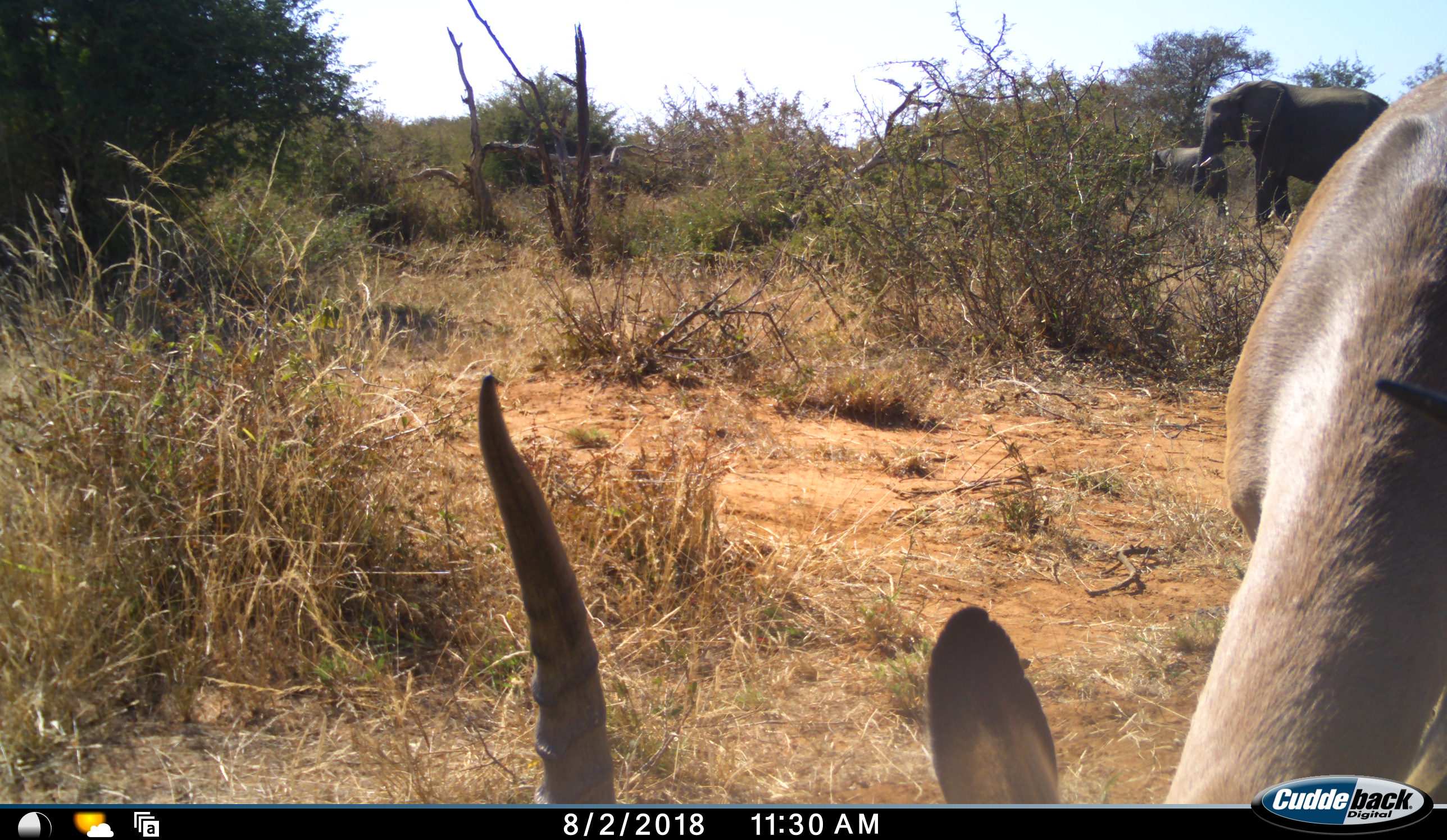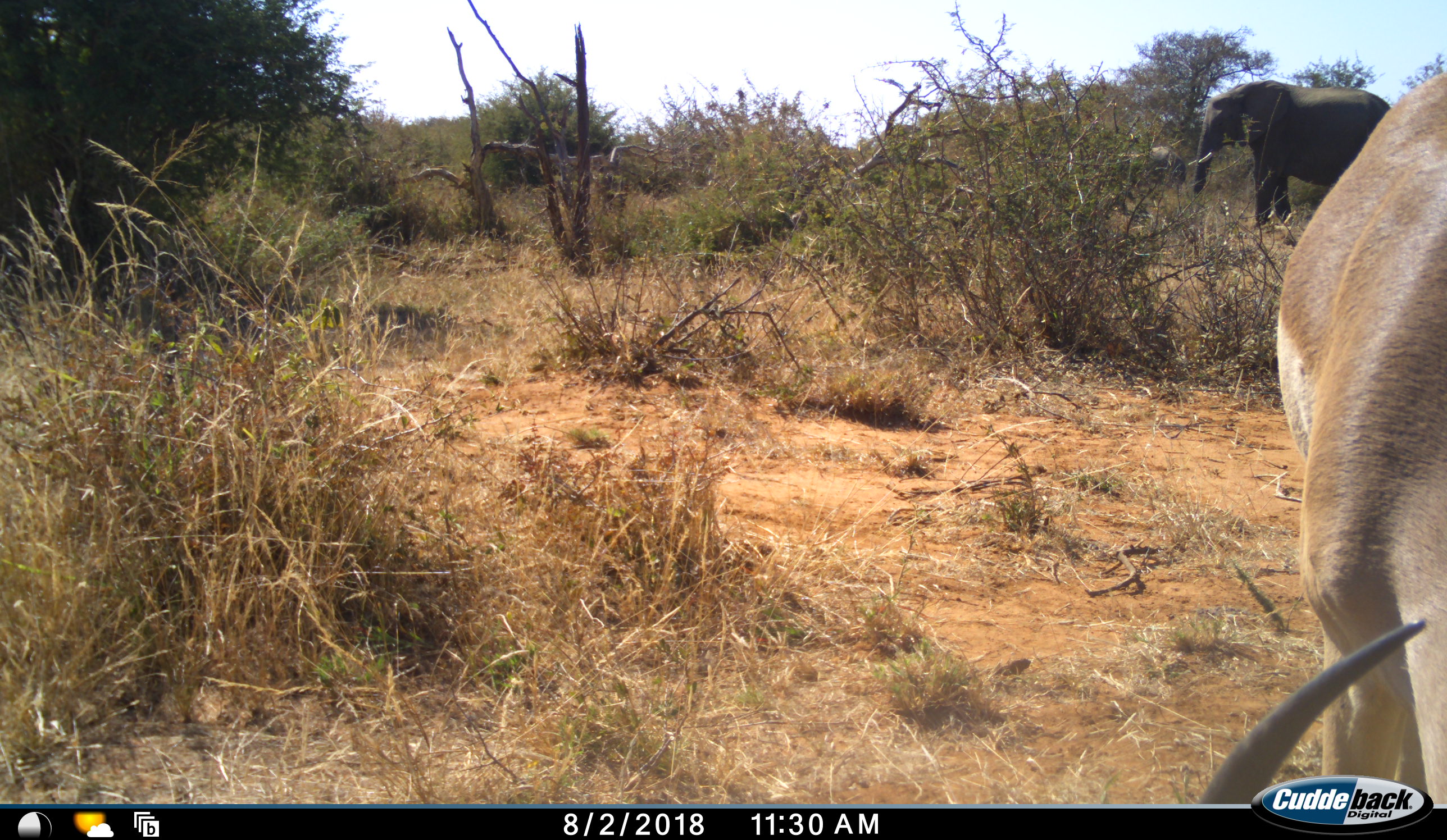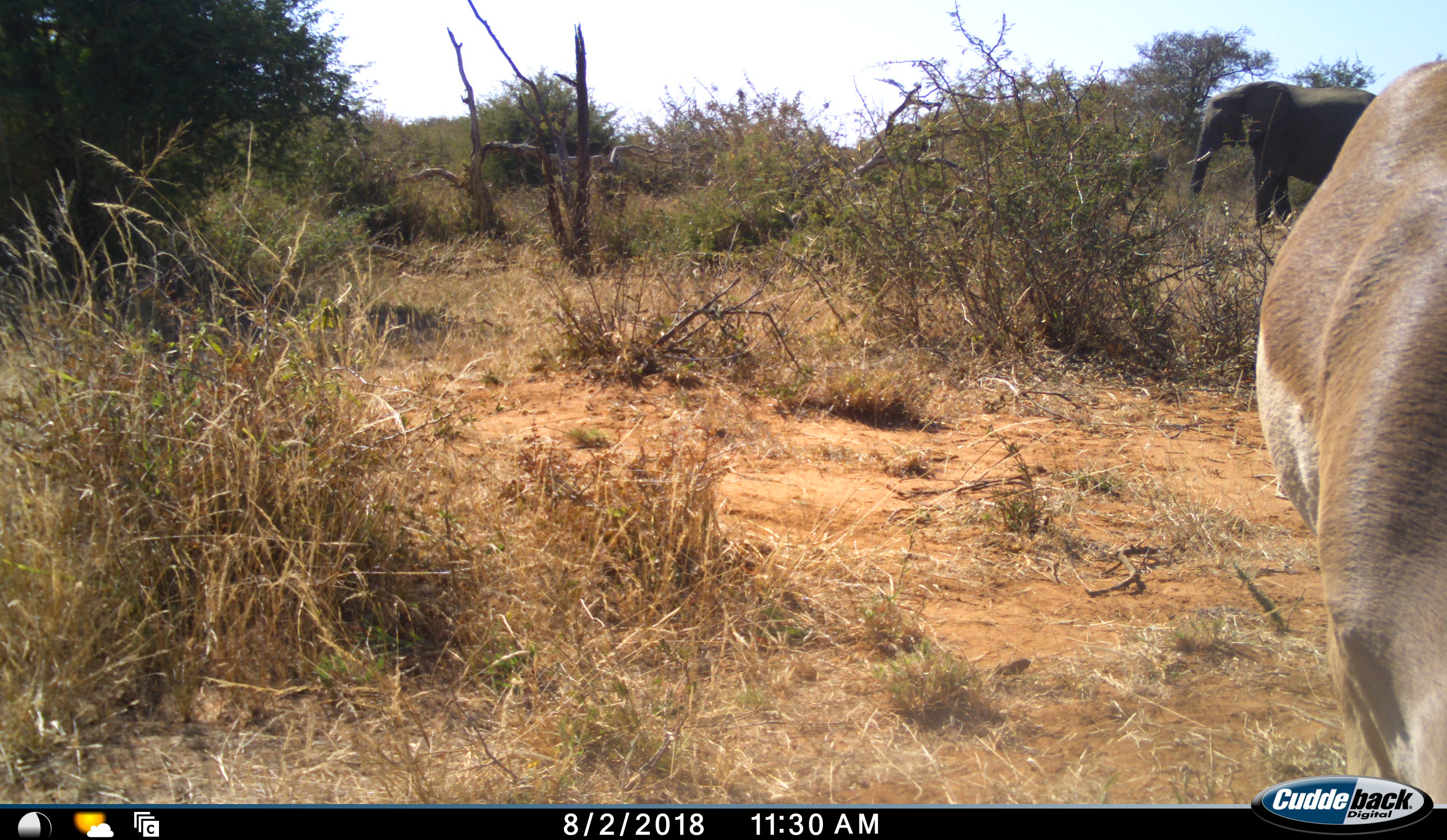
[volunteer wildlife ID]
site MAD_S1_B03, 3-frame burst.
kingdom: Animalia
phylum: Chordata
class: Mammalia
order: Proboscidea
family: Elephantidae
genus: Loxodonta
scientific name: Loxodonta africana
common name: african bush elephant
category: elephant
Elephant (african bush elephant) (Loxodonta africana), count 2. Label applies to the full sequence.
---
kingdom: Animalia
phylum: Chordata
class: Mammalia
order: Artiodactyla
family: Bovidae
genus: Aepyceros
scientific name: Aepyceros melampus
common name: impala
Impala (Aepyceros melampus), count 1. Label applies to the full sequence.